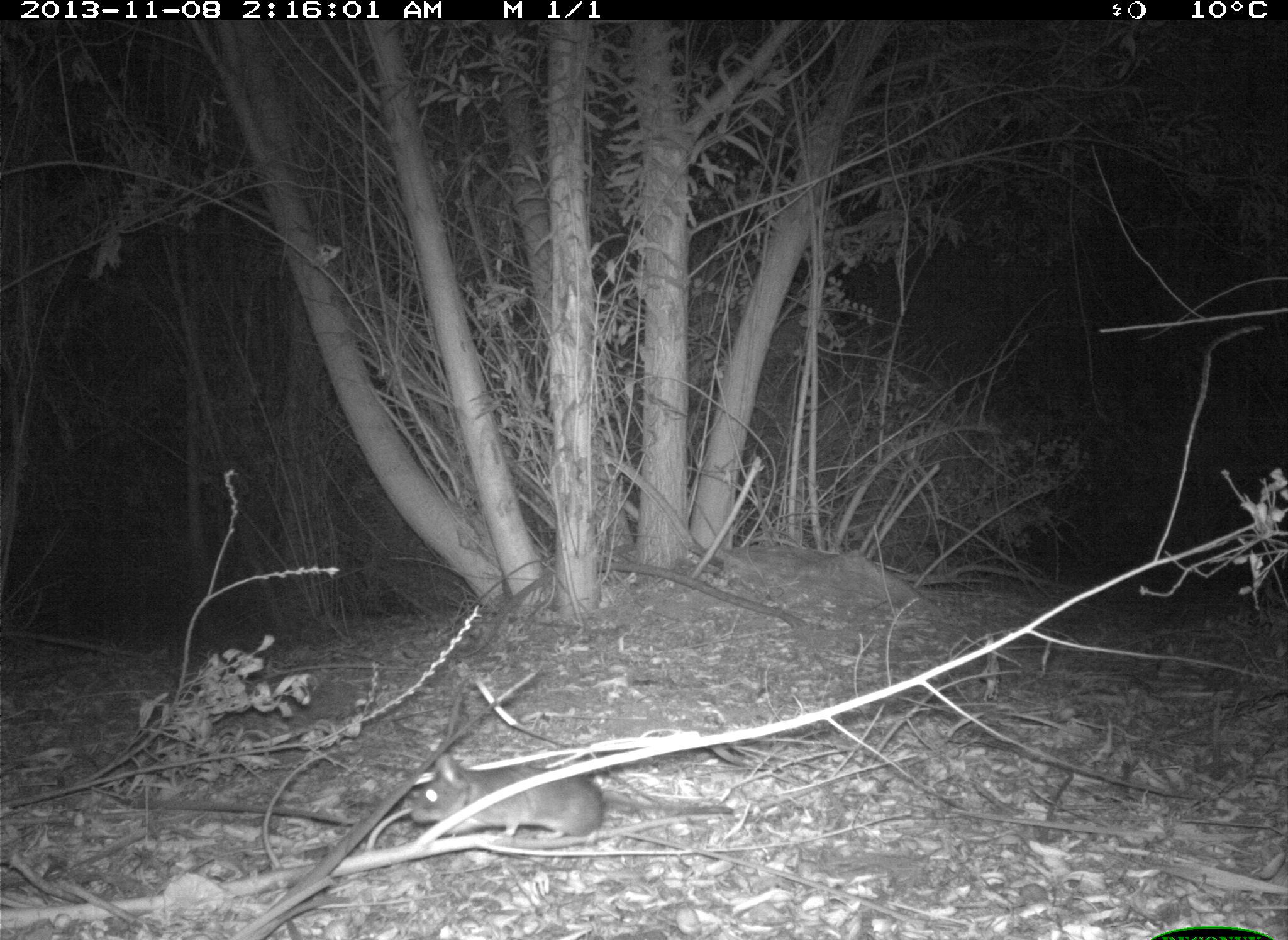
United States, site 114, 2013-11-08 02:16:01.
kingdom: Animalia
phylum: Chordata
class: Mammalia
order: Rodentia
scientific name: Rodentia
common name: rodent